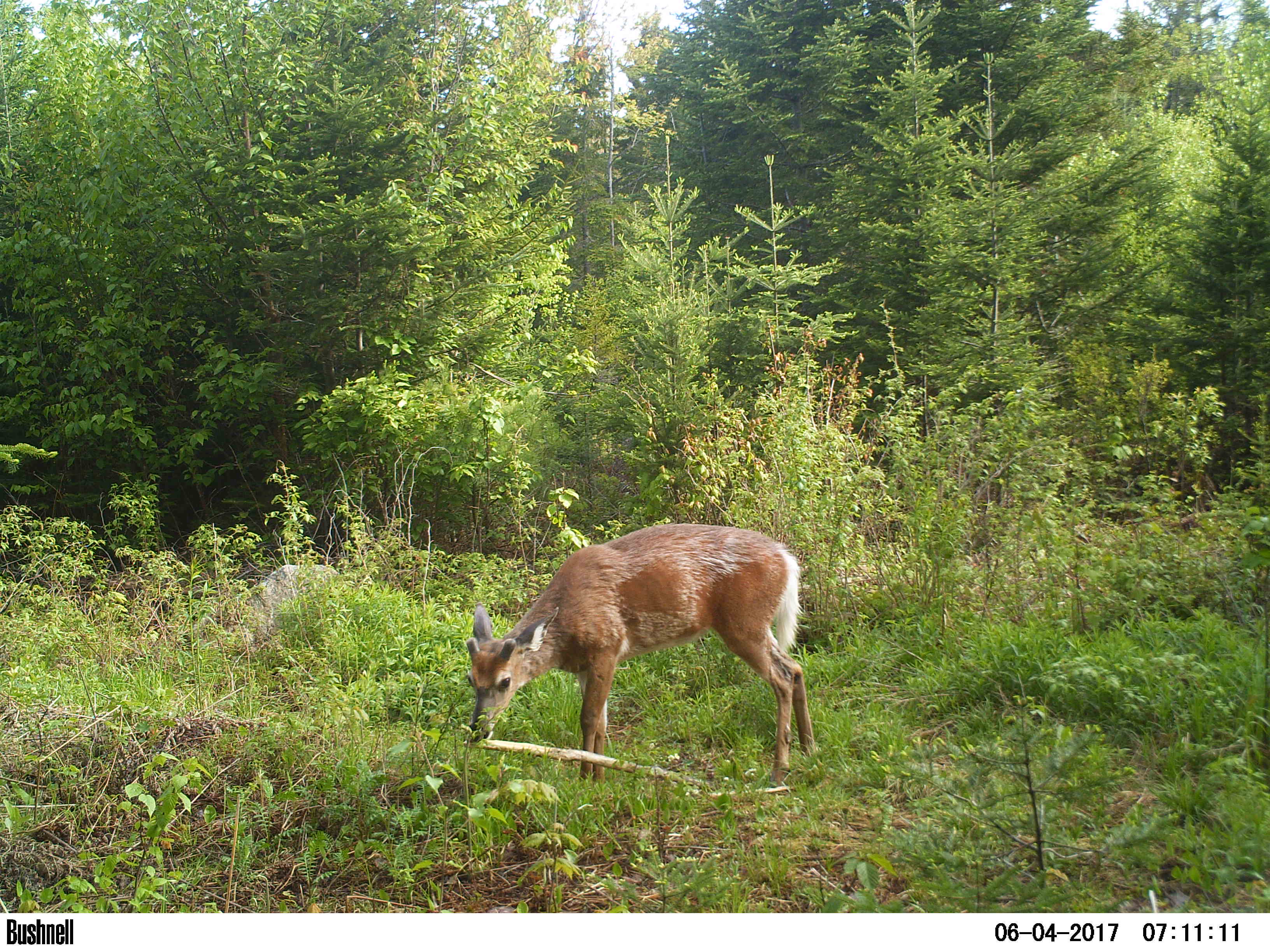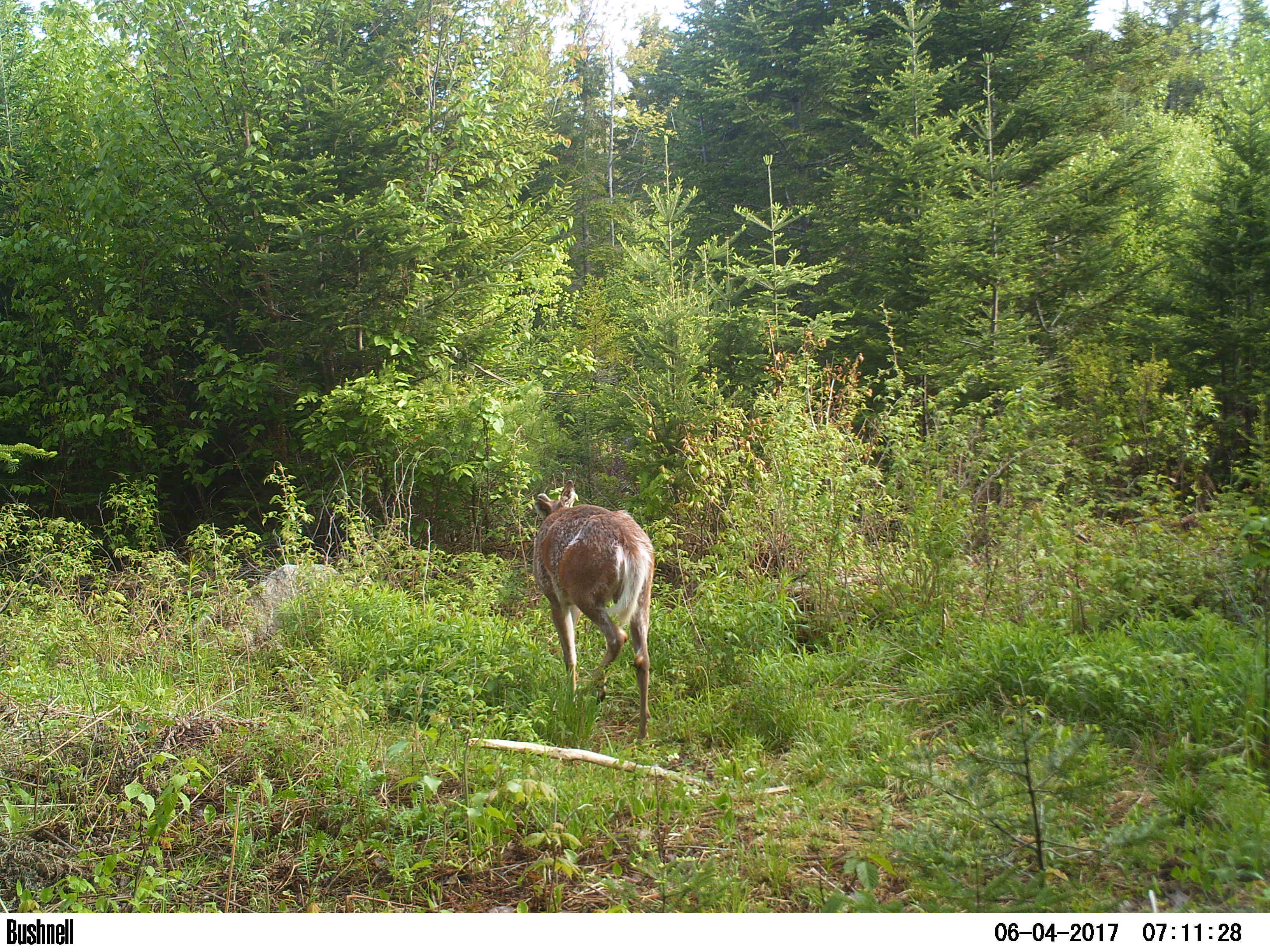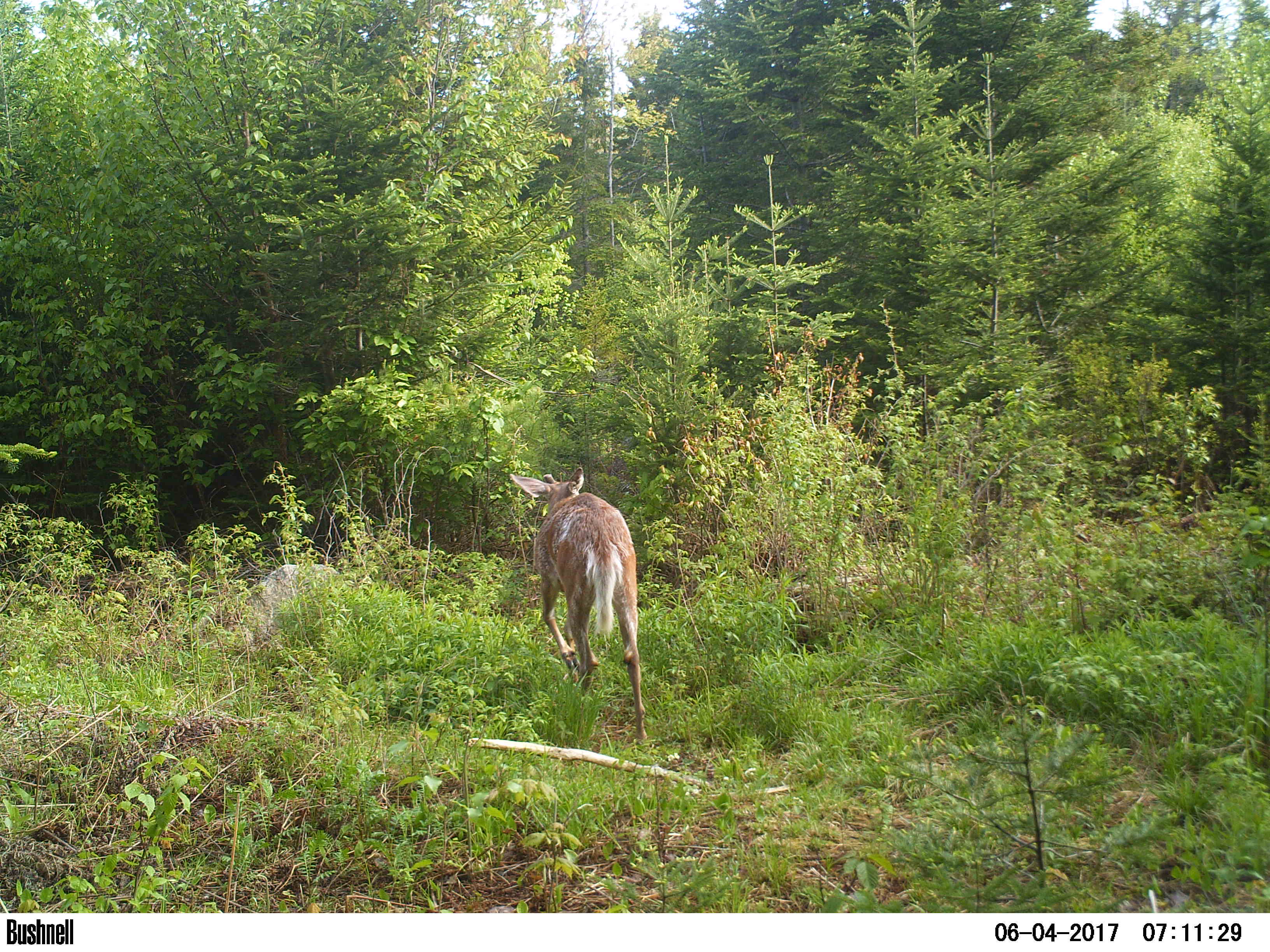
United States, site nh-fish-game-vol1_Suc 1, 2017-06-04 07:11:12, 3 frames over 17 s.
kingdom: Animalia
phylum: Chordata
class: Mammalia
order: Artiodactyla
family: Cervidae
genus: Odocoileus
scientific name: Odocoileus virginianus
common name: white-tailed deer